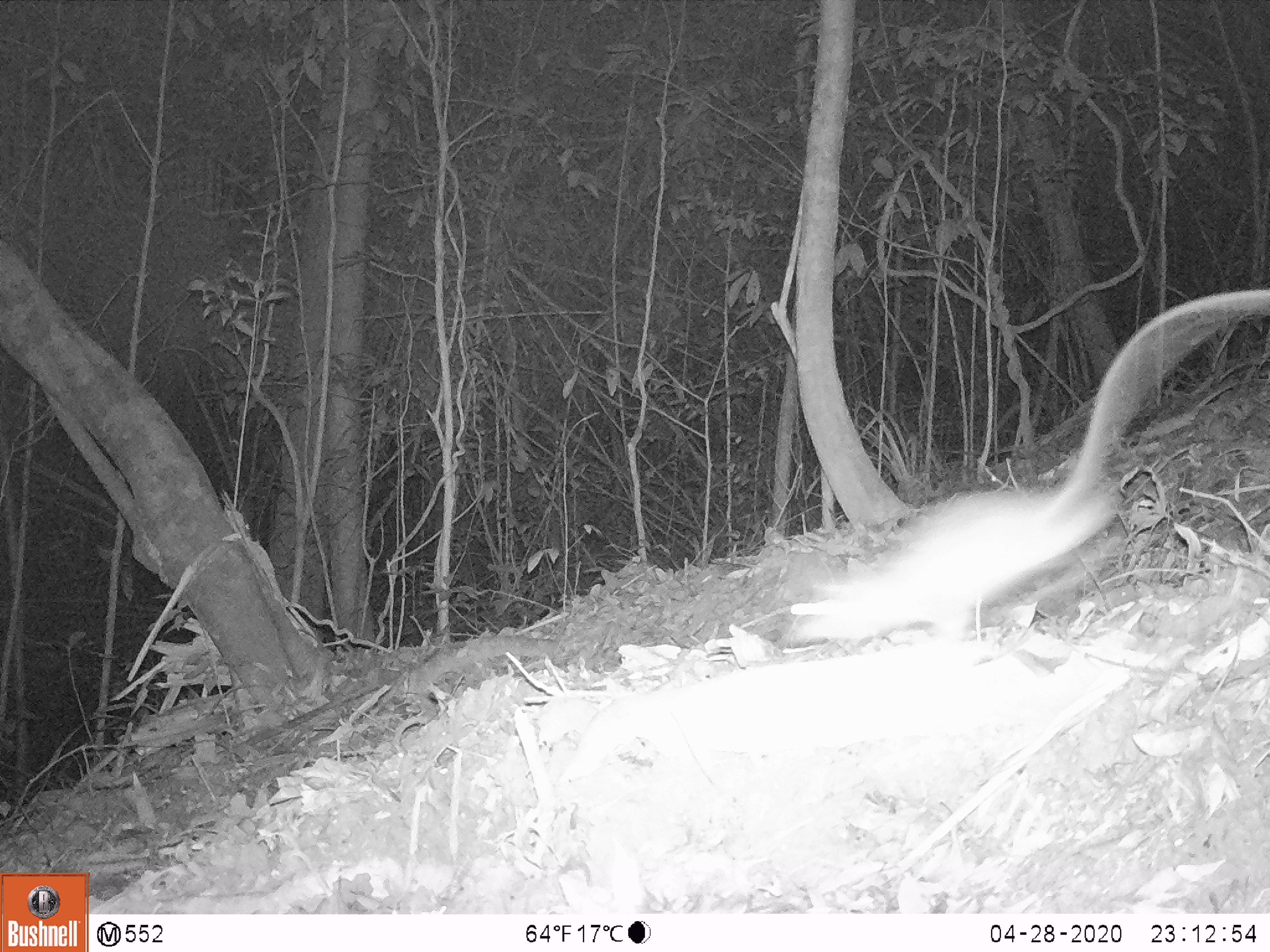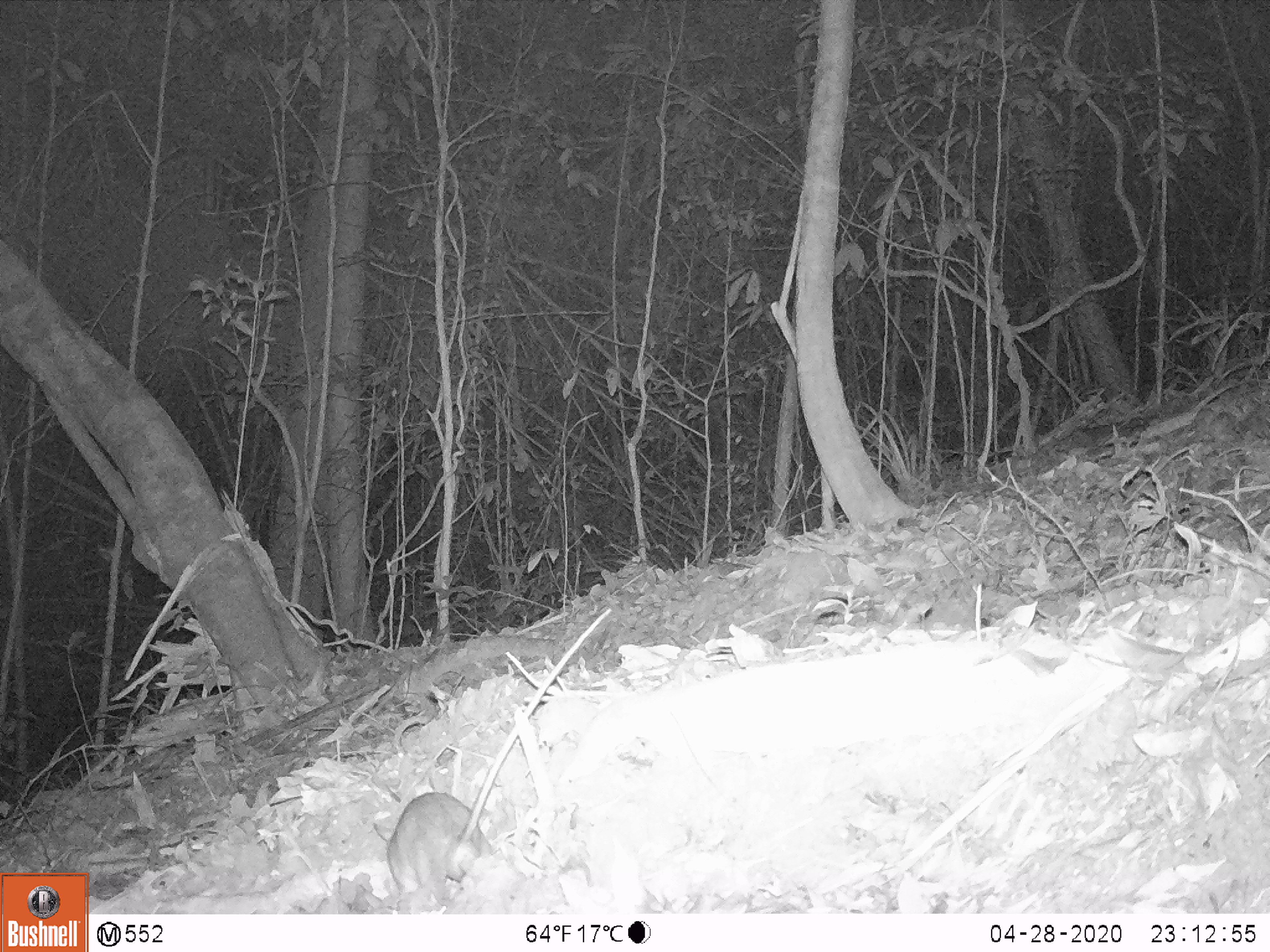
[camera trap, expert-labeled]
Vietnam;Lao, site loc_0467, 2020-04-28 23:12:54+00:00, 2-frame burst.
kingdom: Animalia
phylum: Chordata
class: Mammalia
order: Rodentia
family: Muridae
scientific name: Muridae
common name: old-world mice and rats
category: unidentified murid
Unidentified murid (old-world mice and rats) (Muridae). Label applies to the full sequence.